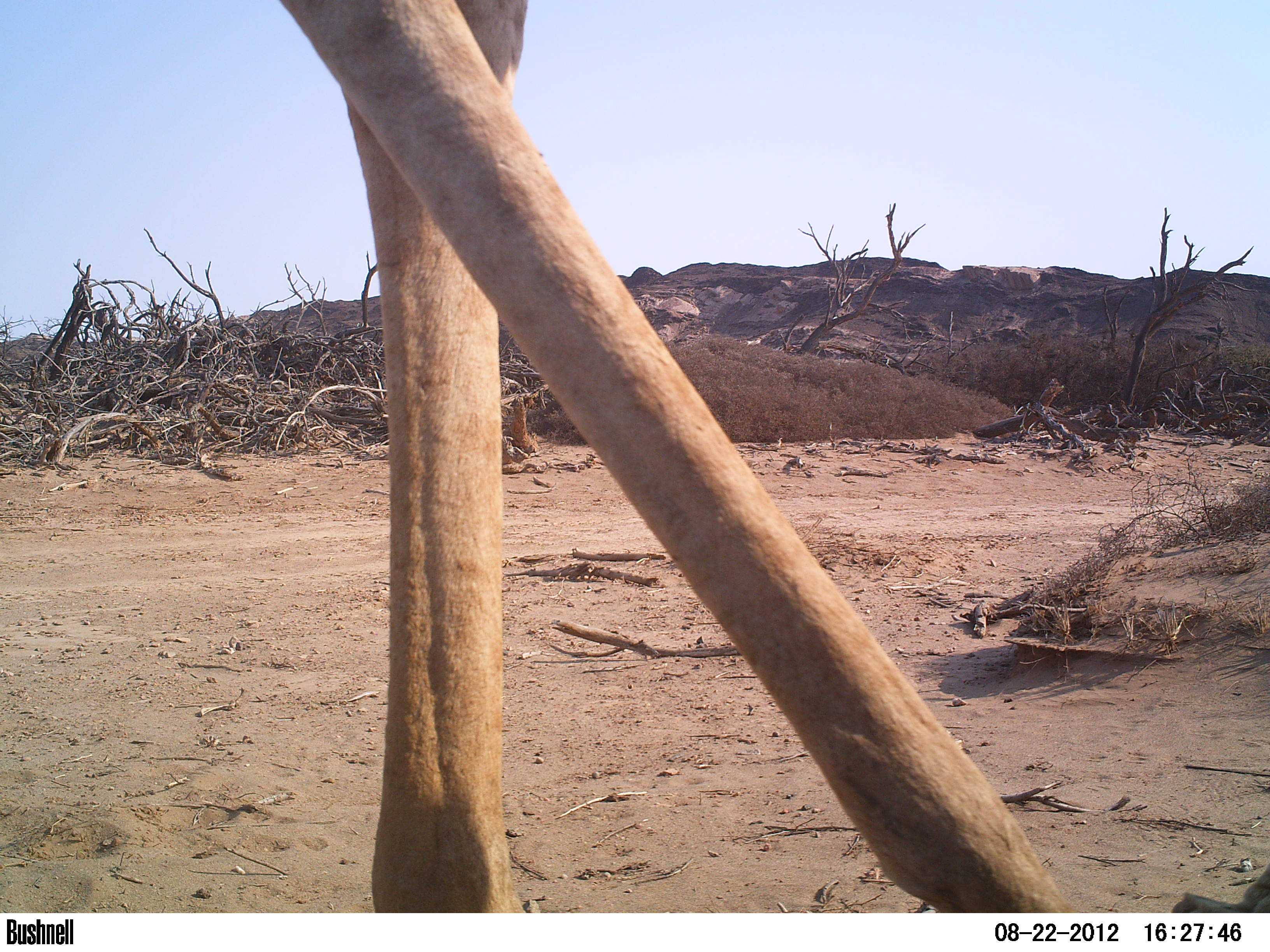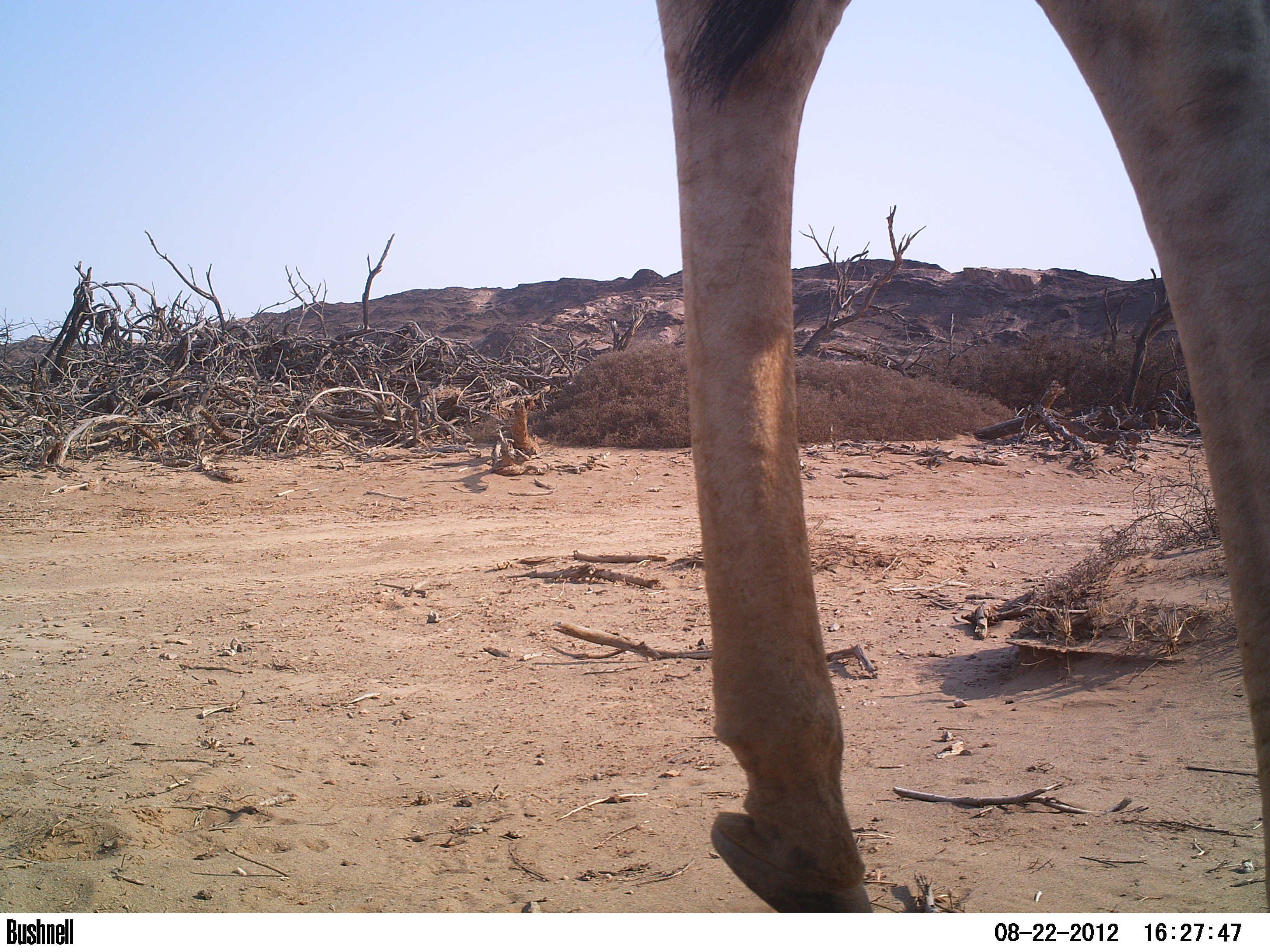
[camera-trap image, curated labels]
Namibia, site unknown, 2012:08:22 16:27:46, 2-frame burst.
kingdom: Animalia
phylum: Chordata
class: Mammalia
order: Artiodactyla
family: Giraffidae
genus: Giraffa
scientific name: Giraffa camelopardalis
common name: giraffe